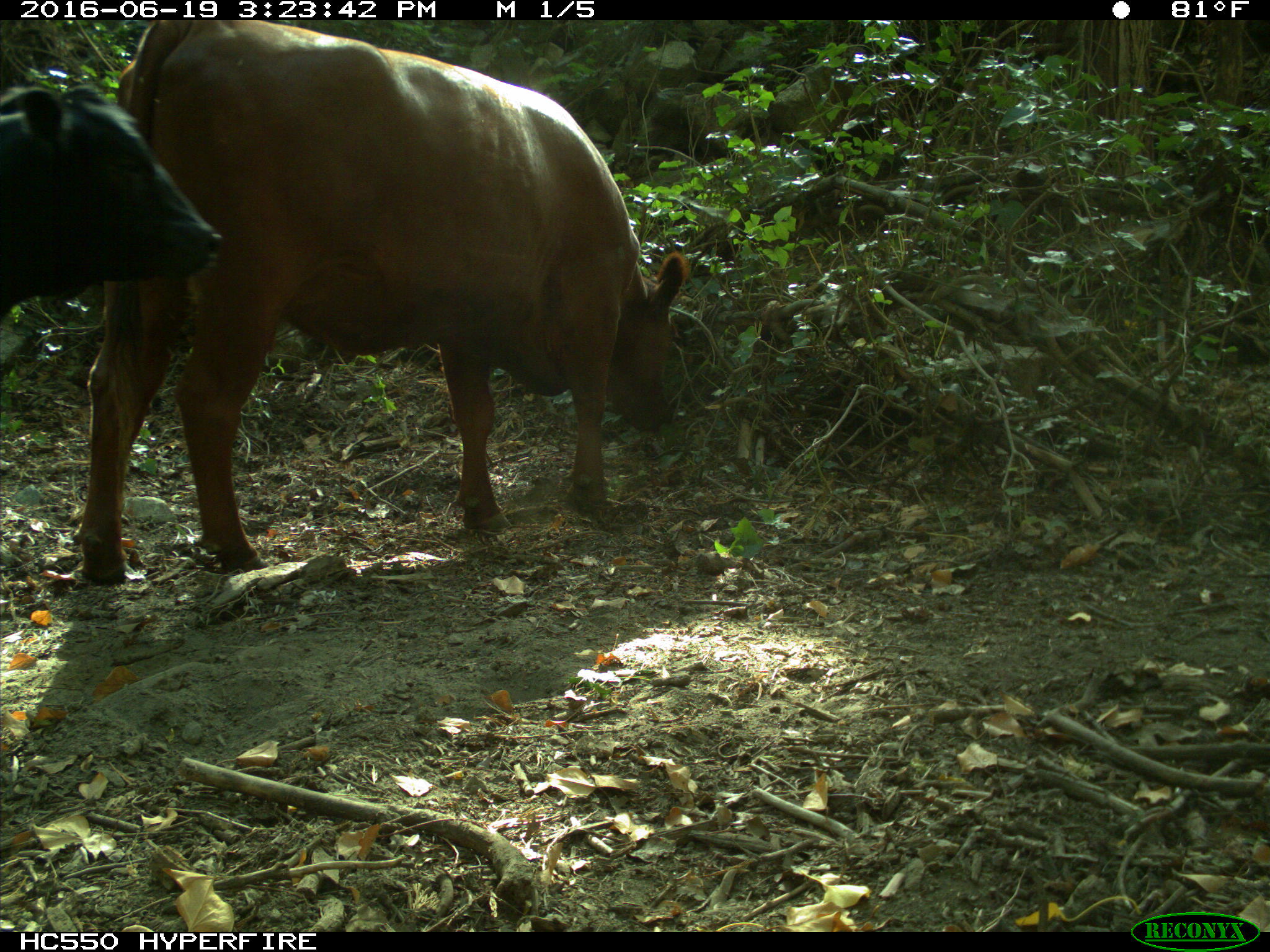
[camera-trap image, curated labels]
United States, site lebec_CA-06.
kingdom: Animalia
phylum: Chordata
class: Mammalia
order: Artiodactyla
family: Bovidae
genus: Bos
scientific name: Bos taurus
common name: domestic cow